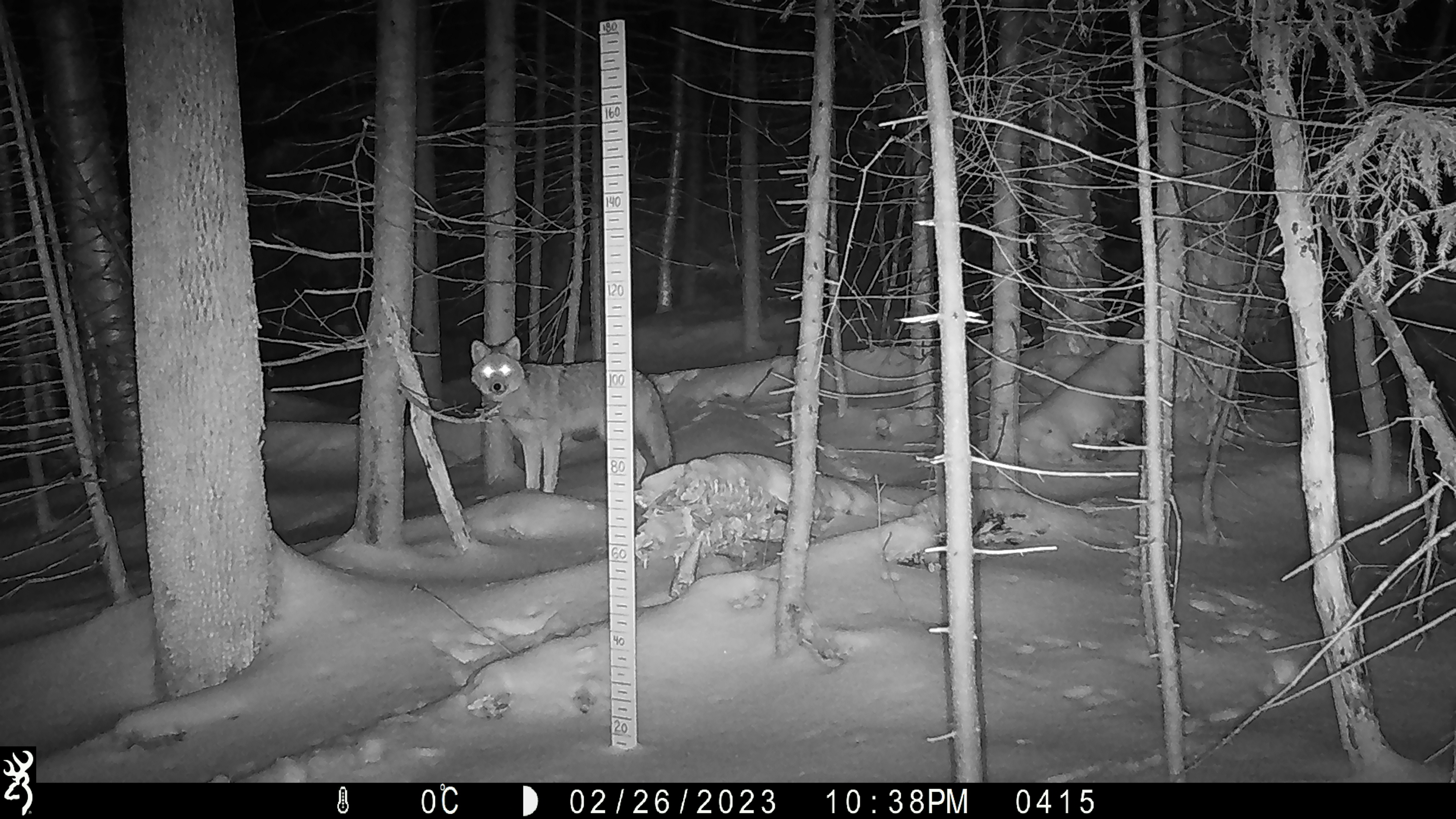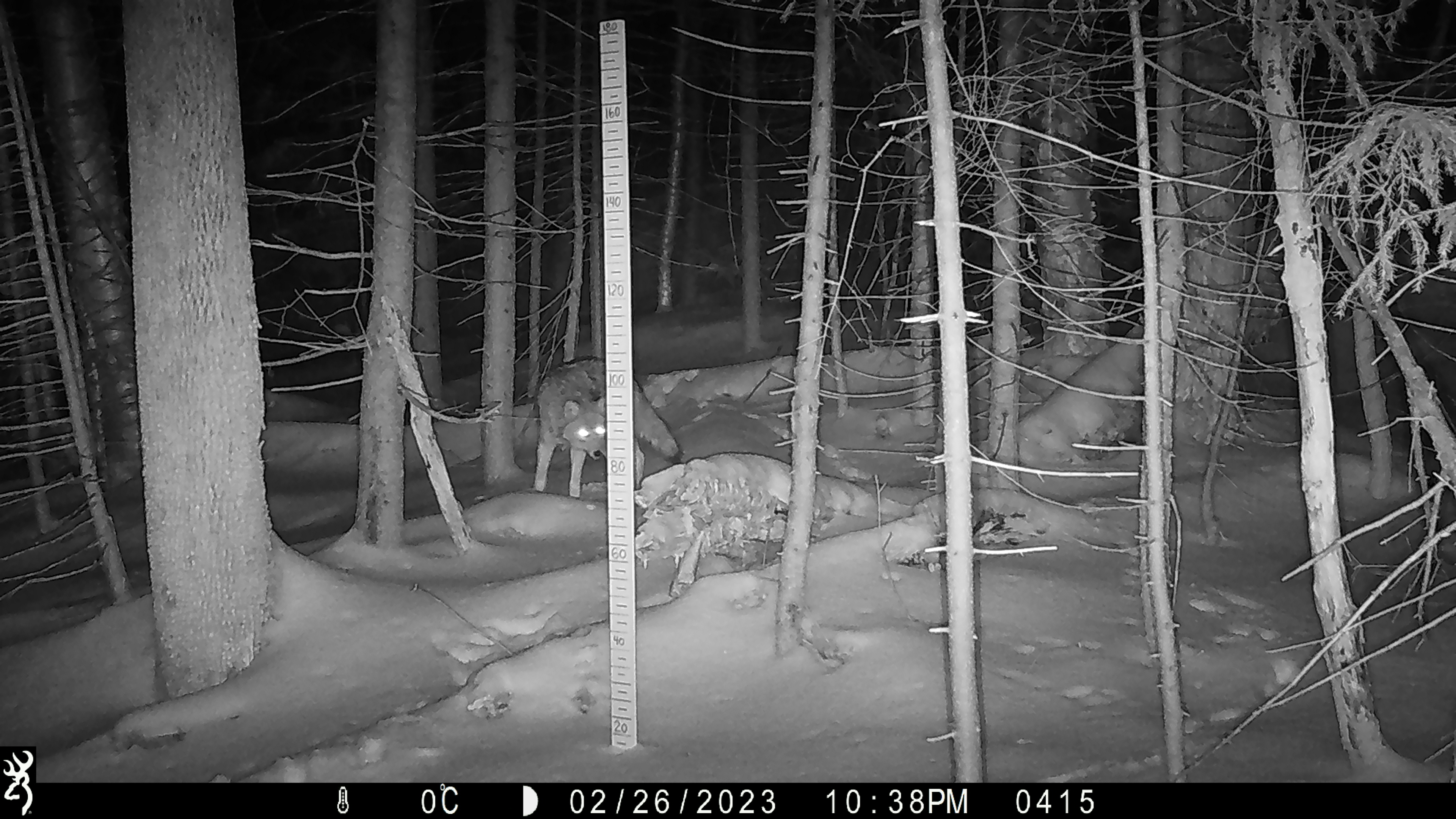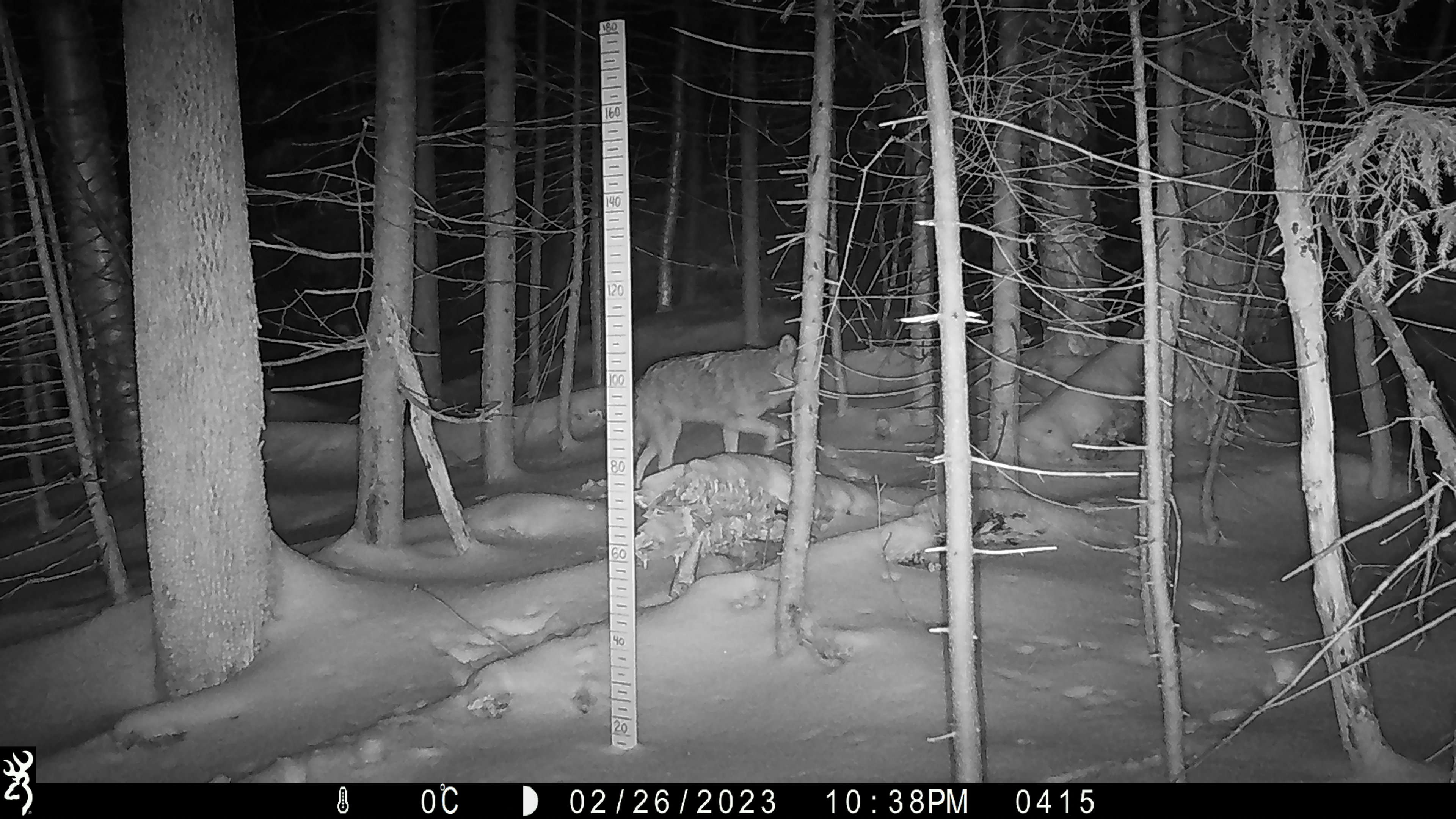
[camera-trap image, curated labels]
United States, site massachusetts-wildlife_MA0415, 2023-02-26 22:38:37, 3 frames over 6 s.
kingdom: Animalia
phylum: Chordata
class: Mammalia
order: Carnivora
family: Canidae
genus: Canis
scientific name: Canis latrans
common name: coyote